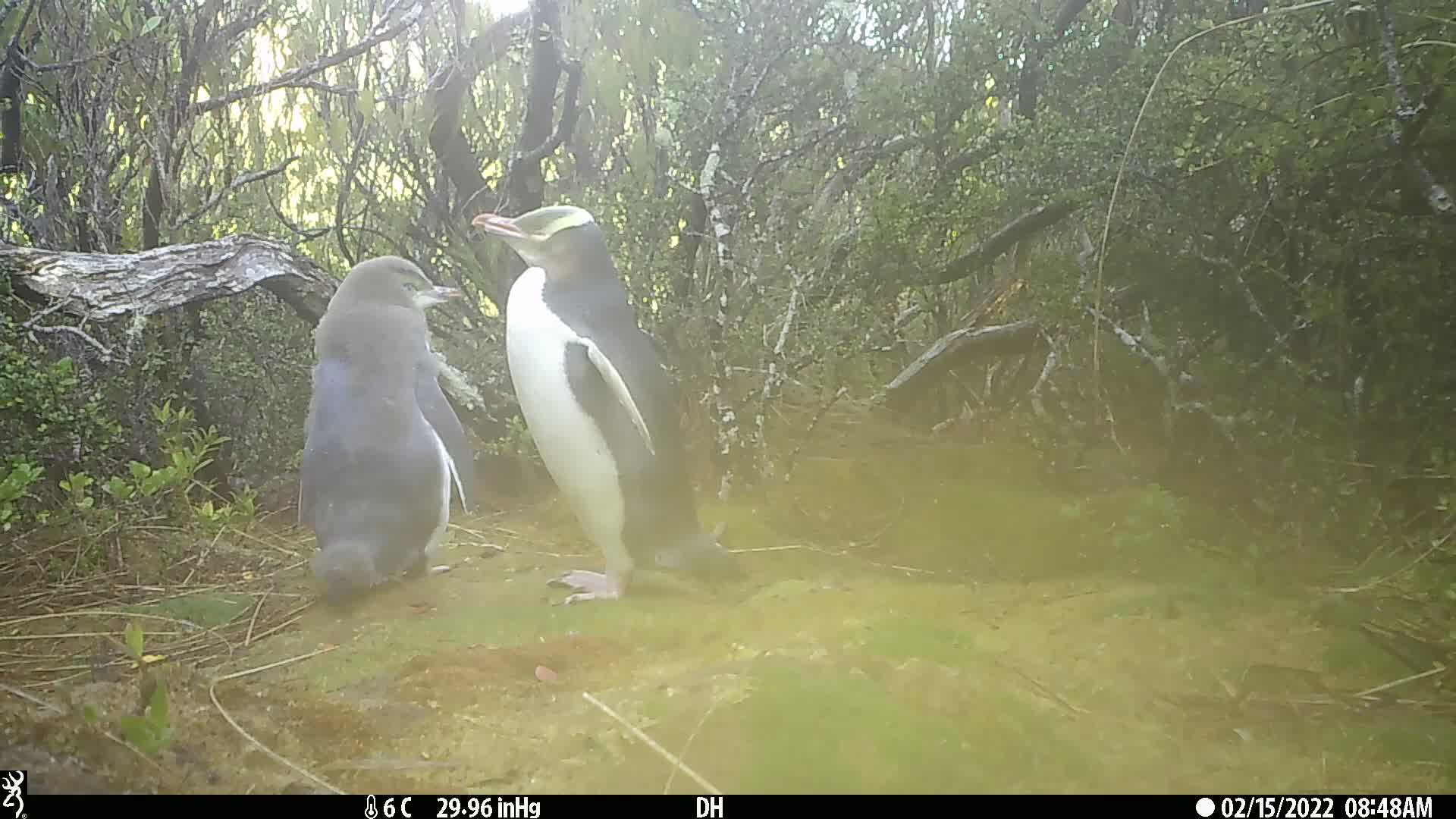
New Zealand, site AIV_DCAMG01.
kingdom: Animalia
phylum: Chordata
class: Aves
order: Sphenisciformes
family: Spheniscidae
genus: Megadyptes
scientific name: Megadyptes antipodes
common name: yellow-eyed penguin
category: yellow eyed penguin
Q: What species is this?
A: Yellow eyed penguin (yellow-eyed penguin) (Megadyptes antipodes).